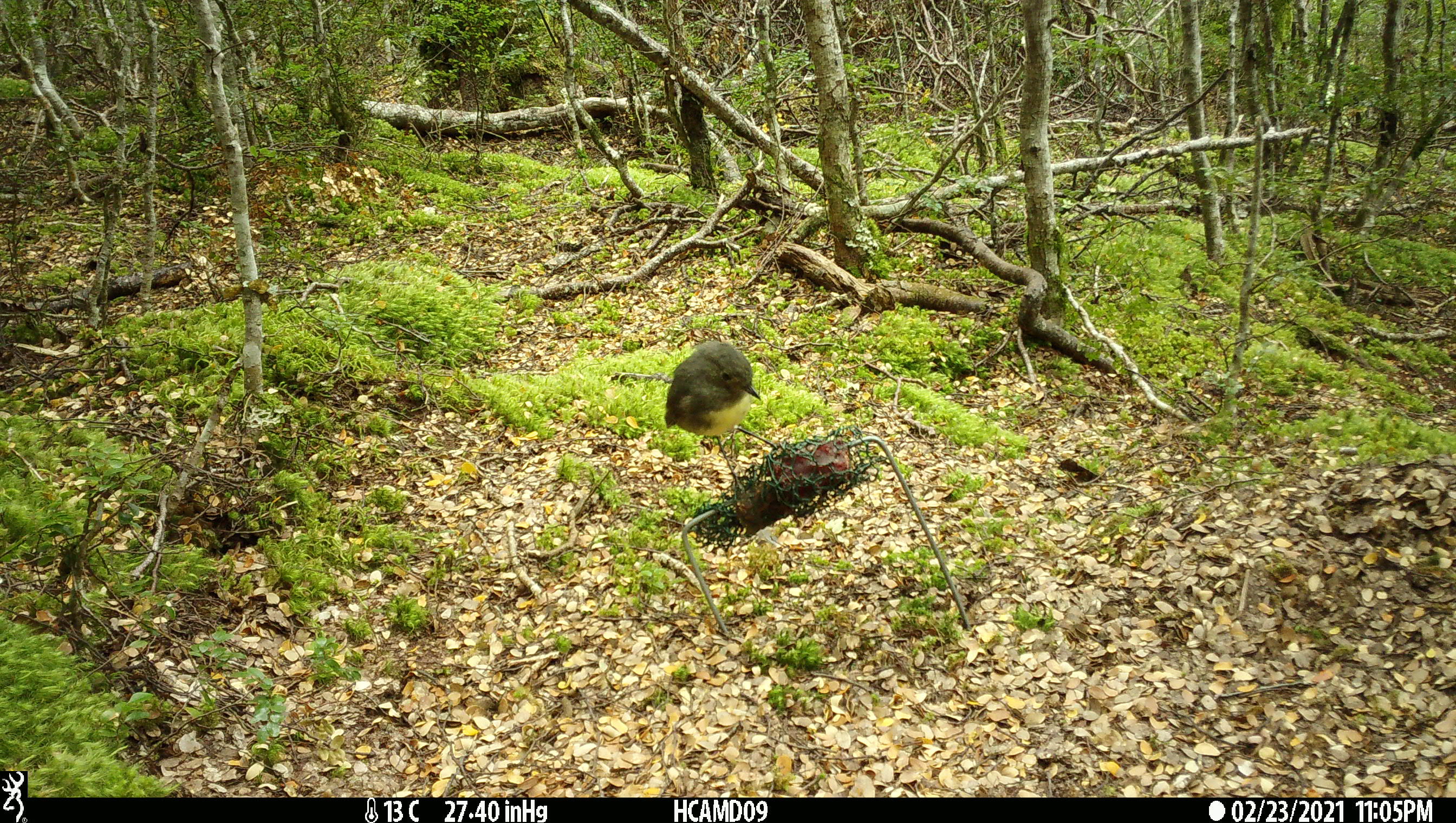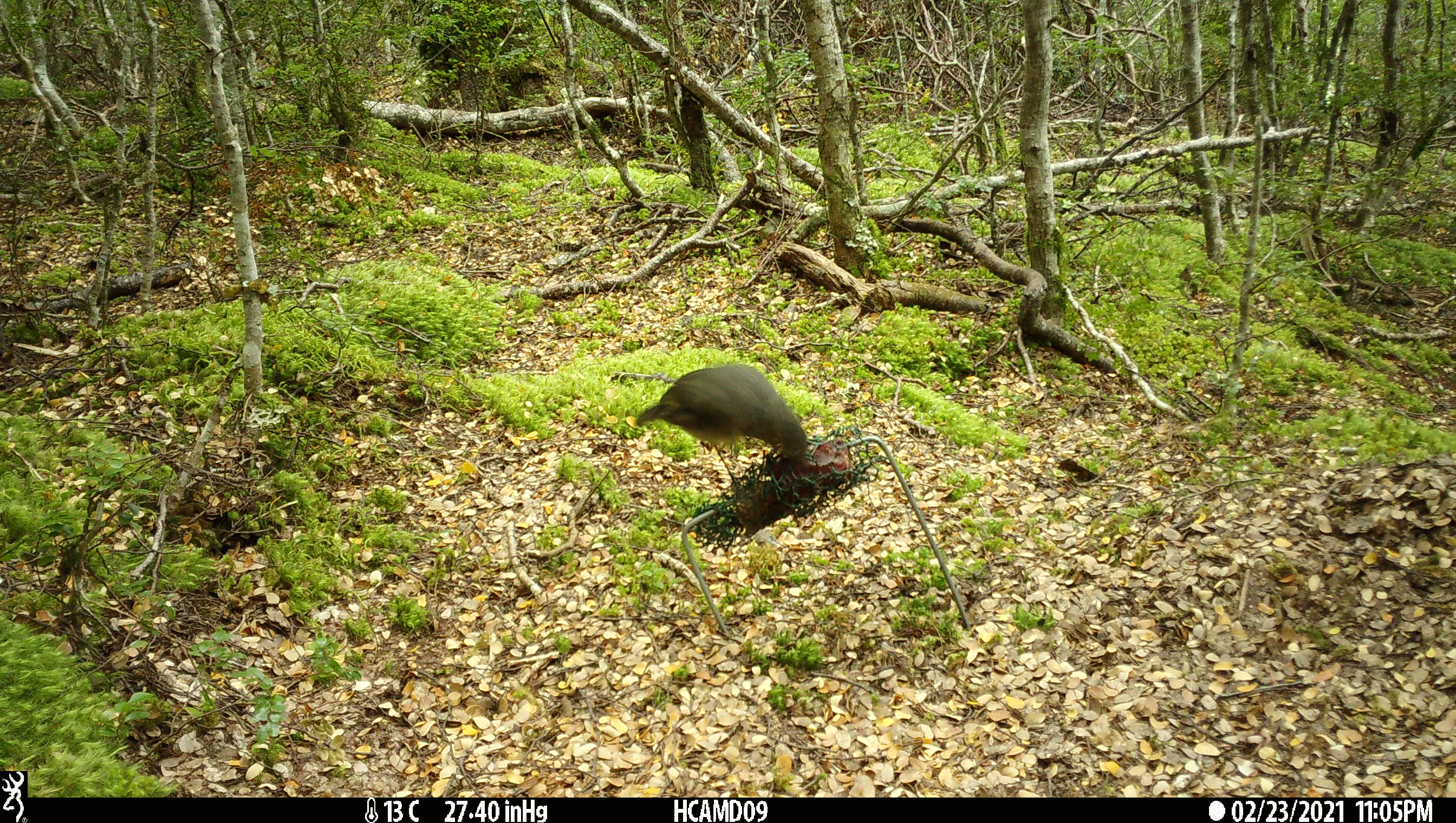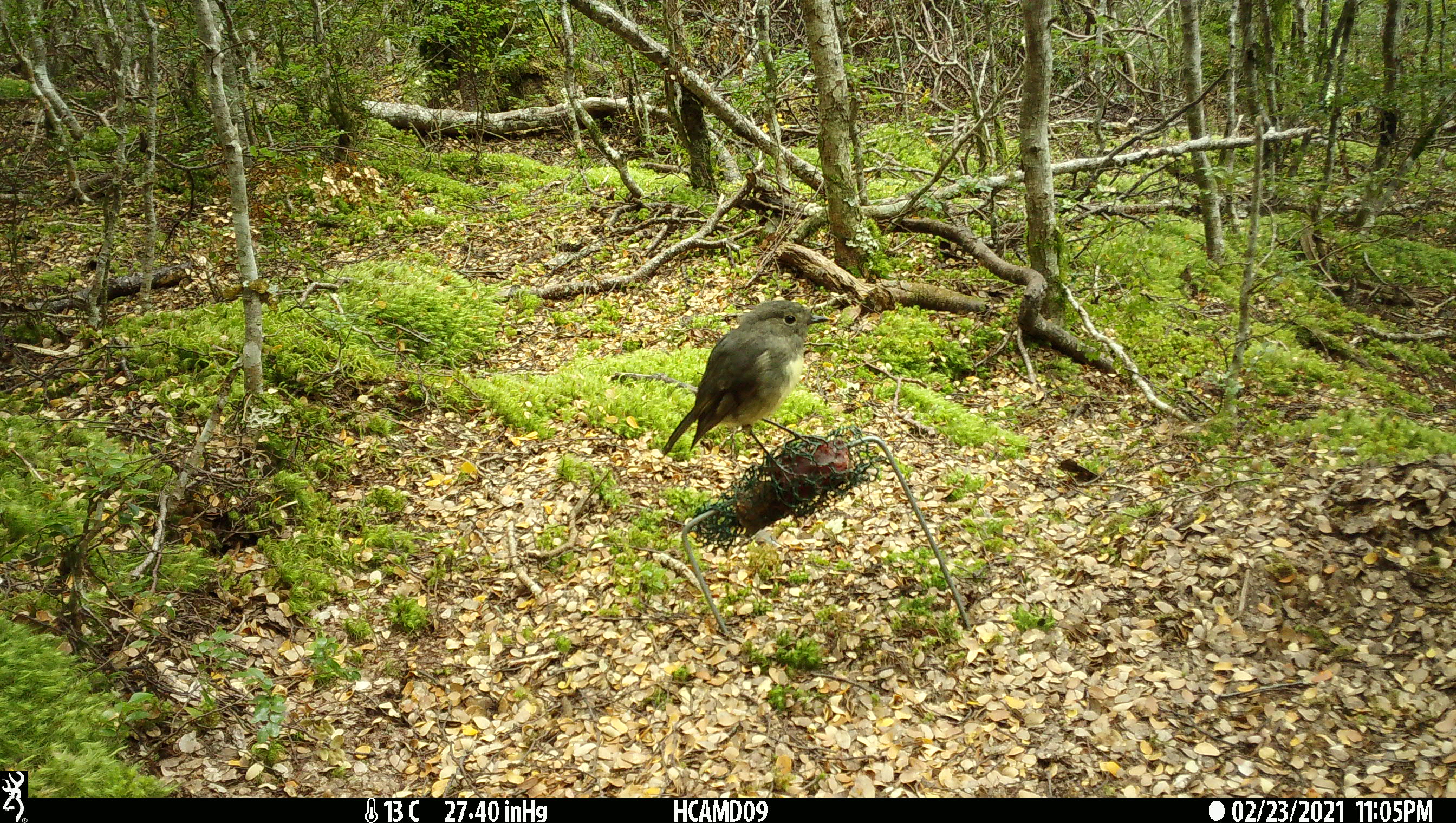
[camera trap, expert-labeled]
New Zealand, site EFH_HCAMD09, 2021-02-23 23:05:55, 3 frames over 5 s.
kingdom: Animalia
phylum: Chordata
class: Aves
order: Passeriformes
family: Petroicidae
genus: Petroica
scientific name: Petroica australis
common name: new zealand robin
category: robin